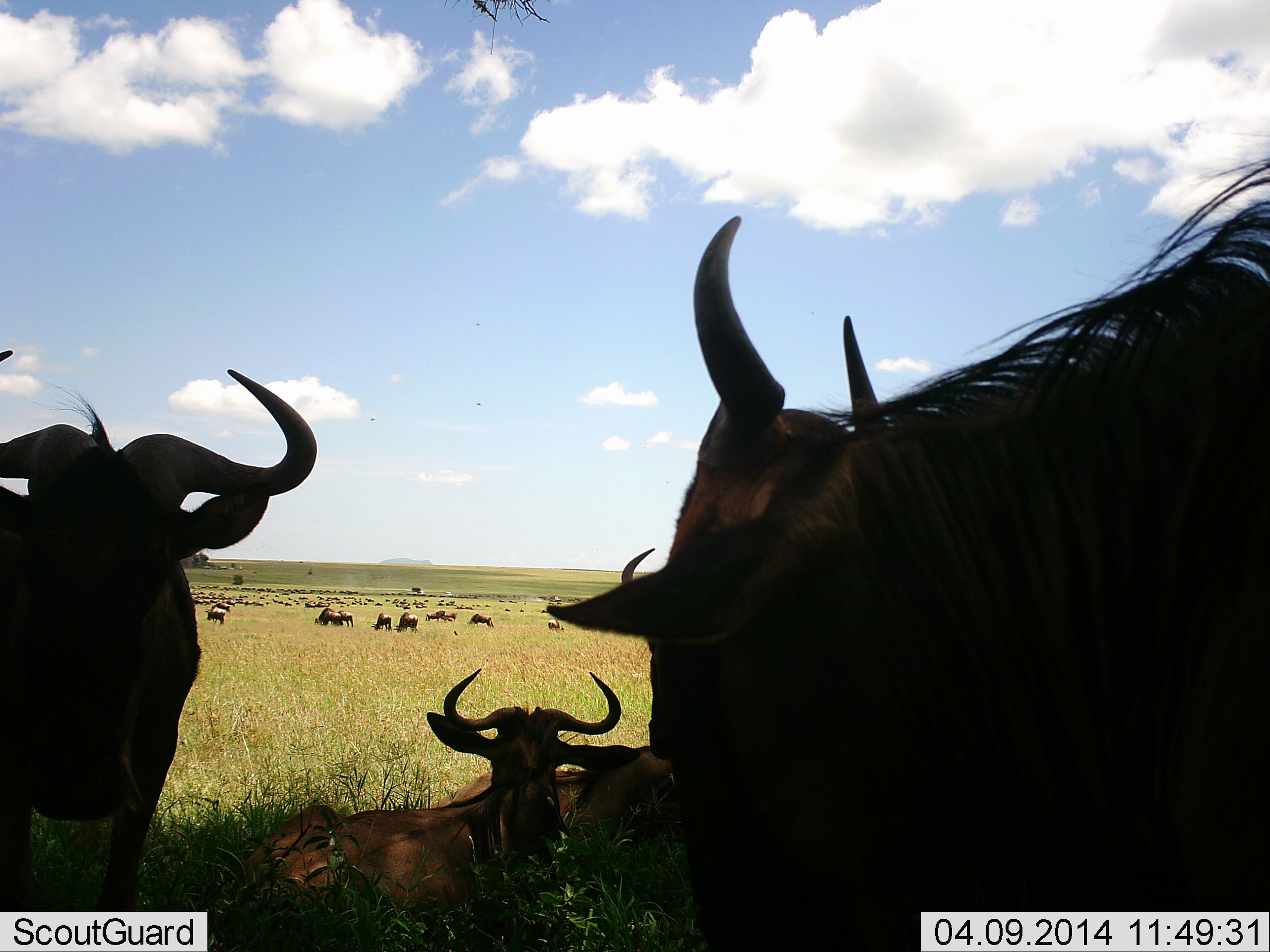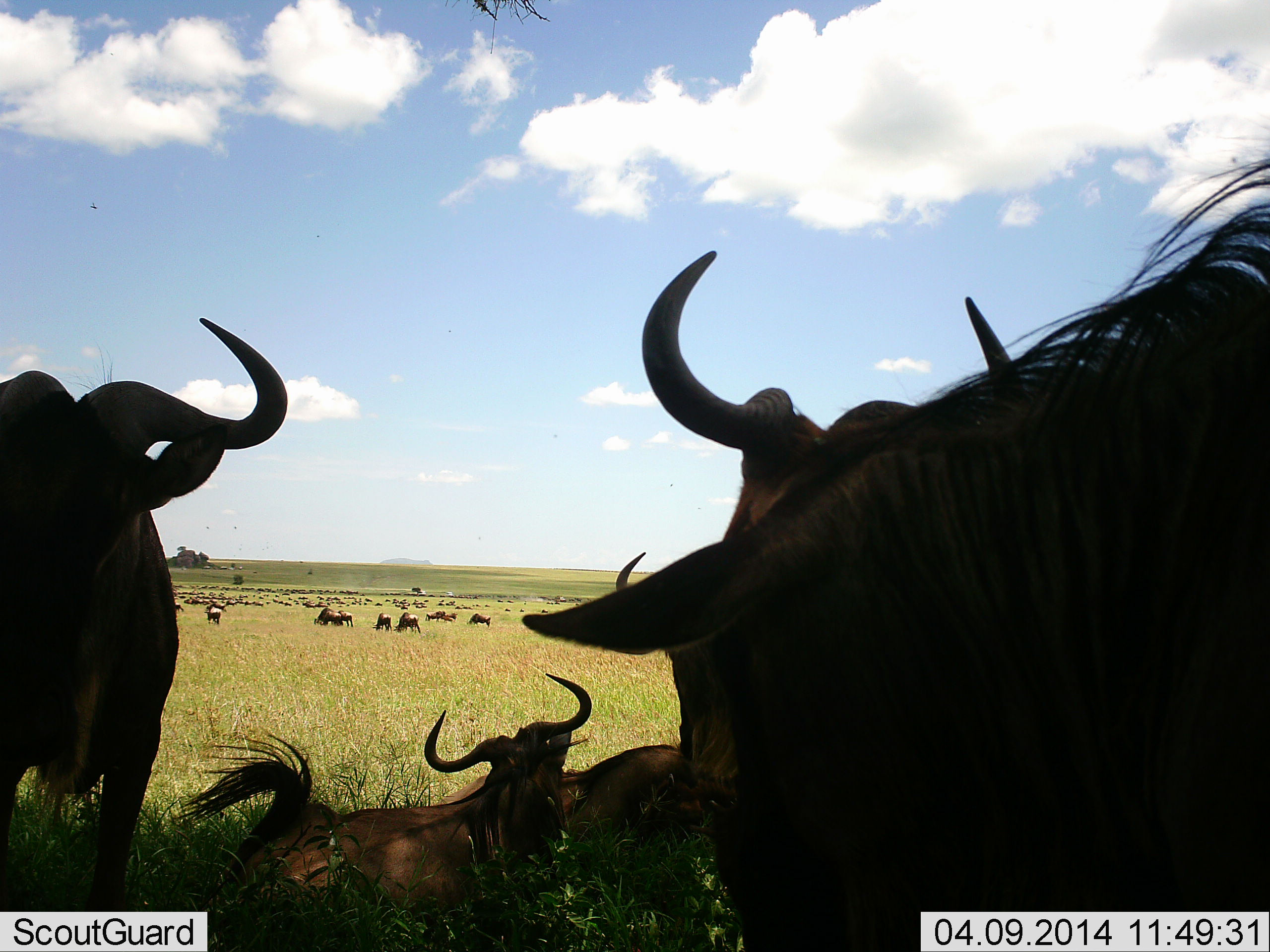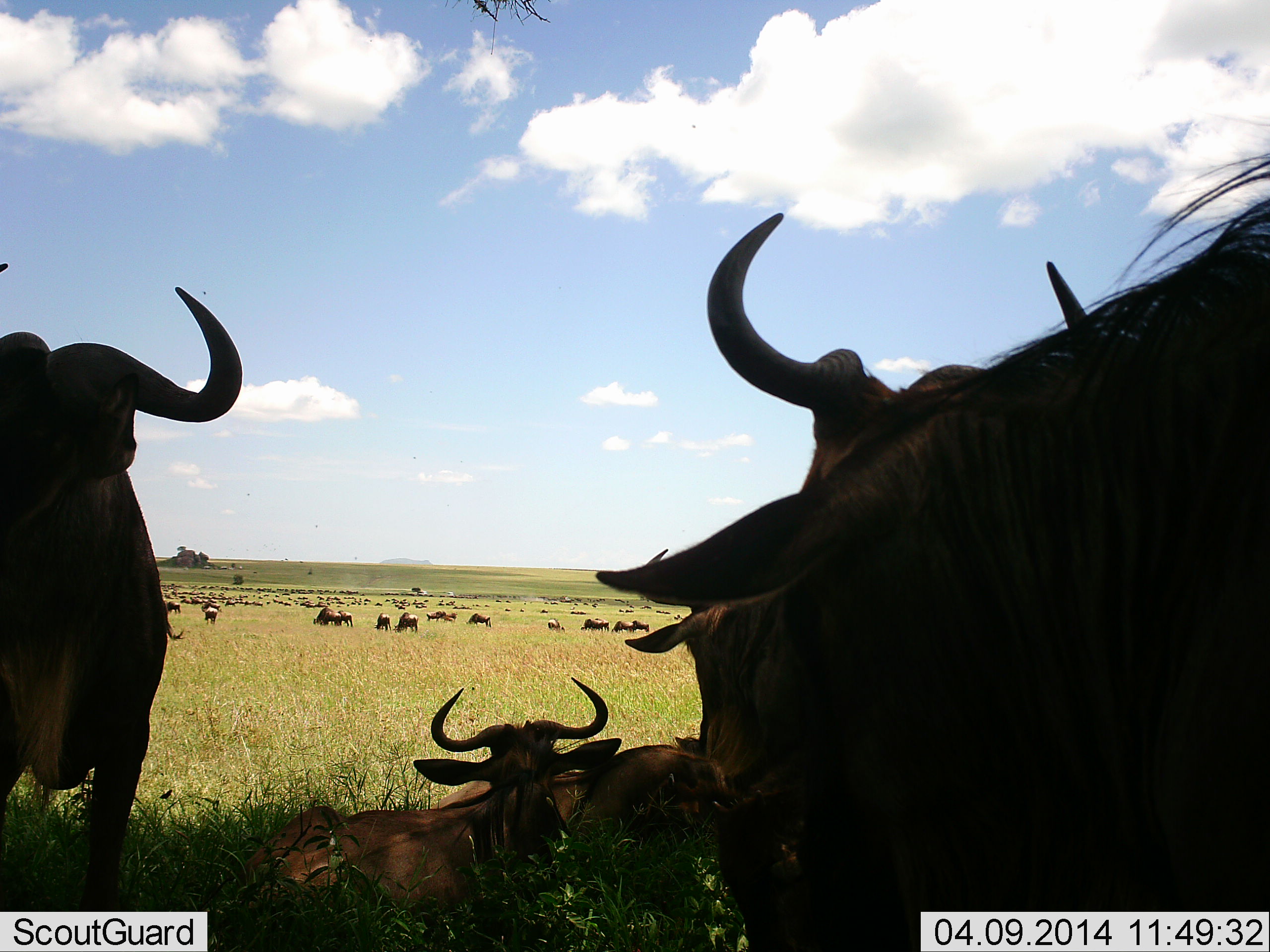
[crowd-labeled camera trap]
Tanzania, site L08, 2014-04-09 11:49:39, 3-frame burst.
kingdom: Animalia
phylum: Chordata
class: Mammalia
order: Artiodactyla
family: Bovidae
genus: Connochaetes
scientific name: Connochaetes taurinus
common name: blue wildebeest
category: wildebeest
Wildebeest (blue wildebeest) (Connochaetes taurinus), count 51+. Behavior (volunteer vote fractions): standing 71%, resting 94%, moving 37%, interacting 20%. Young present (vote fraction): 6%. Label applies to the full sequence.